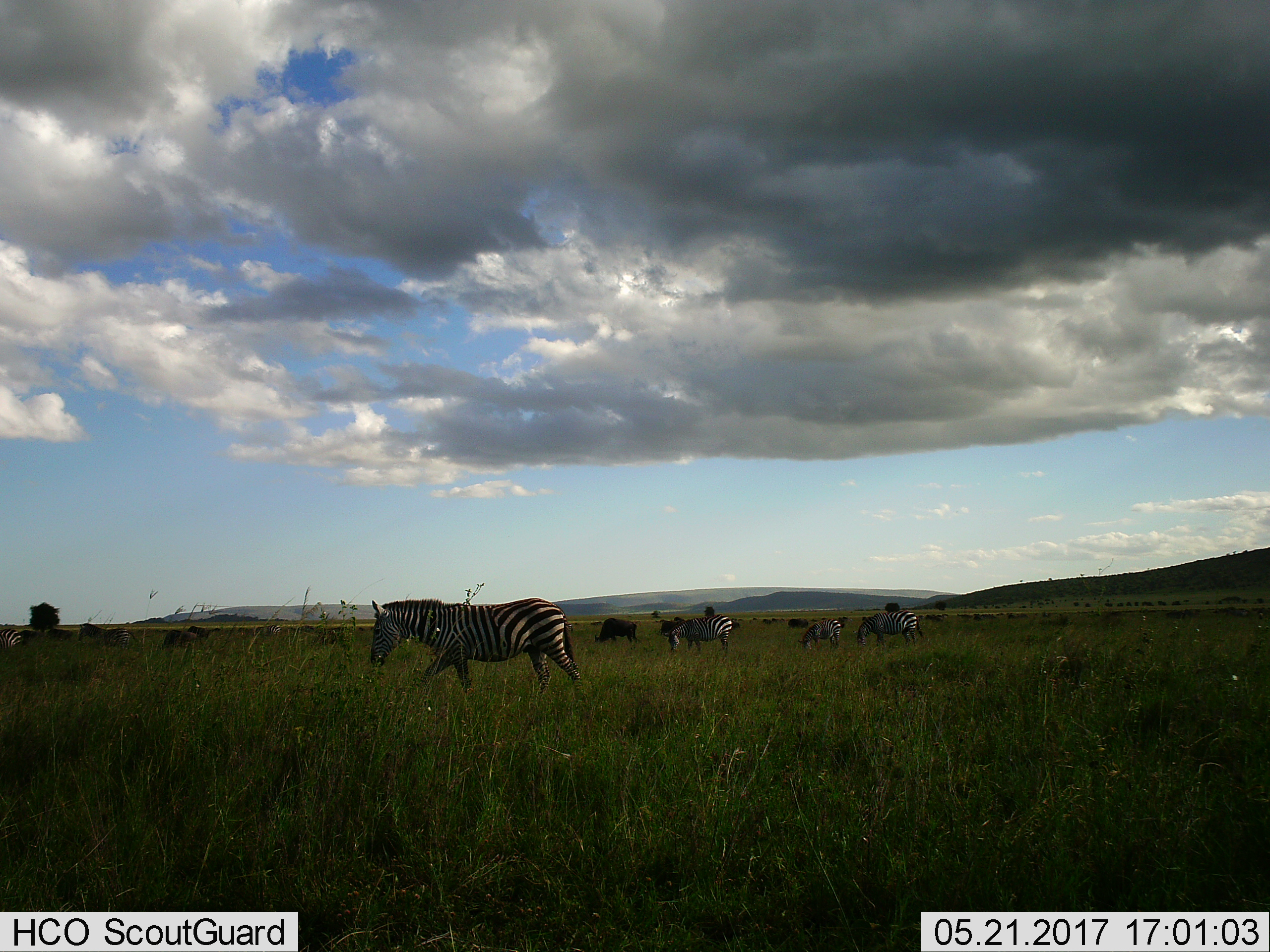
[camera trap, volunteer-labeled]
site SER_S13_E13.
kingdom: Animalia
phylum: Chordata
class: Mammalia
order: Perissodactyla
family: Equidae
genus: Equus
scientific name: Equus quagga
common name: plains zebra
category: zebraplains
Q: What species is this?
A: Zebraplains (plains zebra) (Equus quagga).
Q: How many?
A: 7.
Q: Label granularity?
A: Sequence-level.